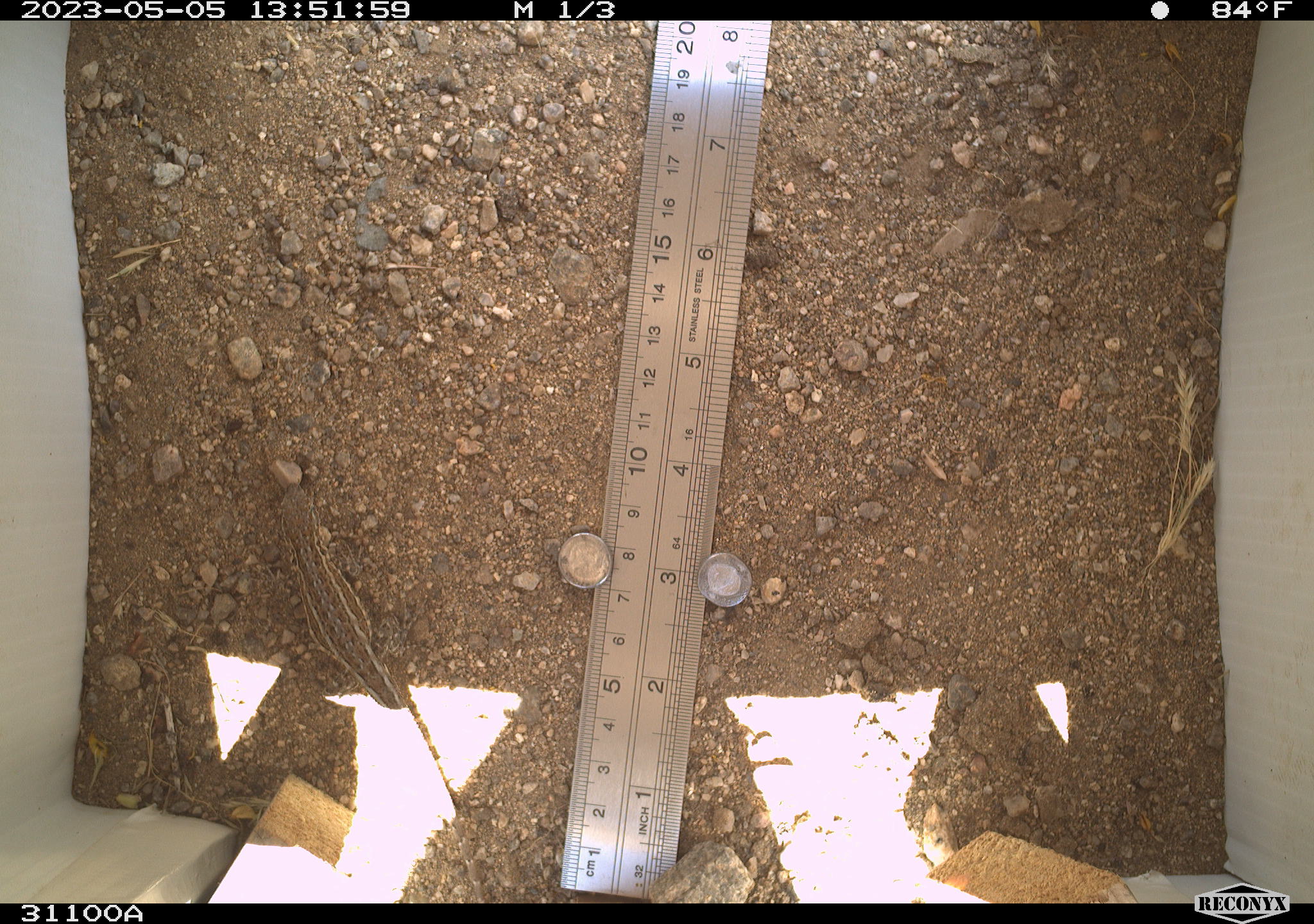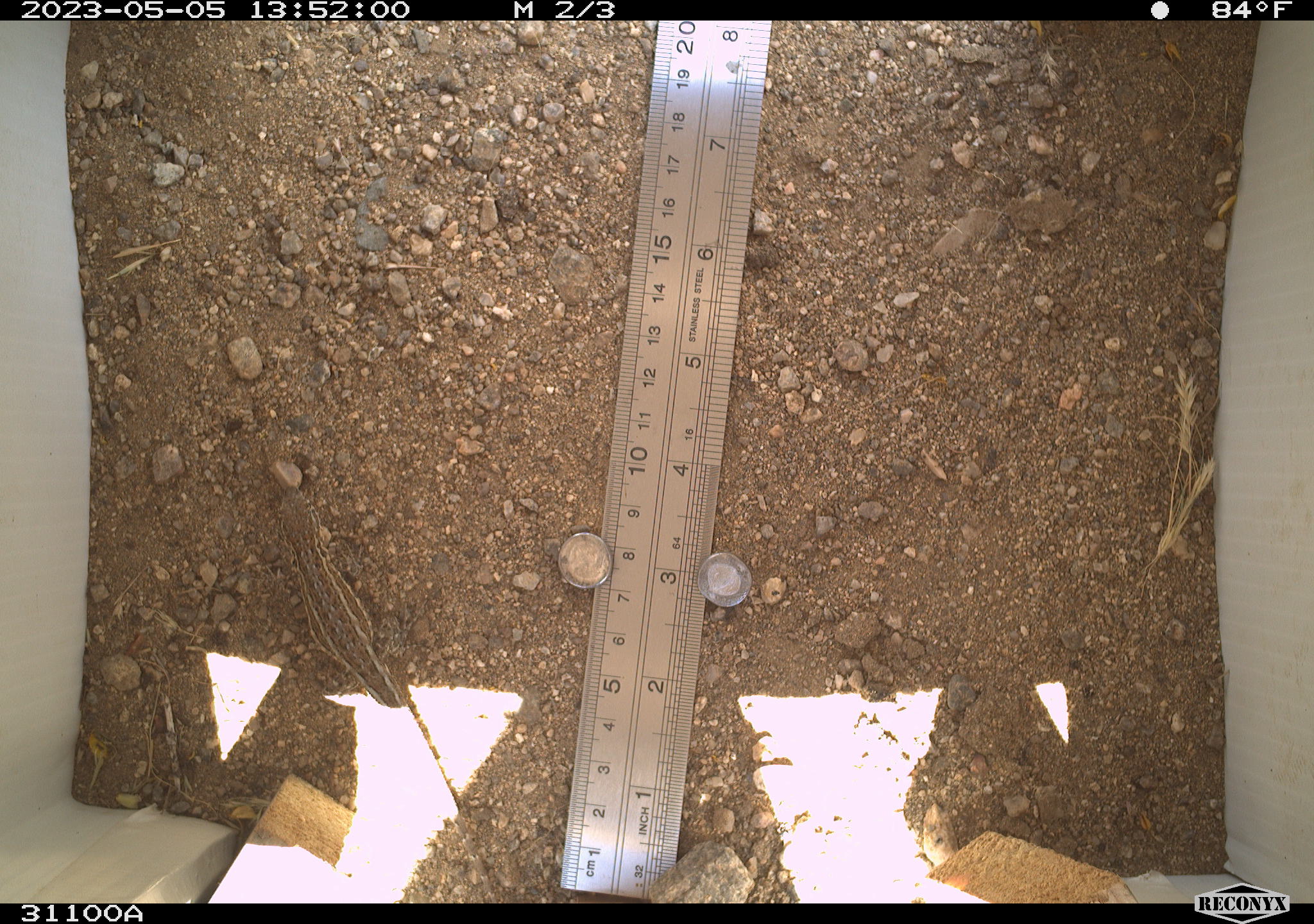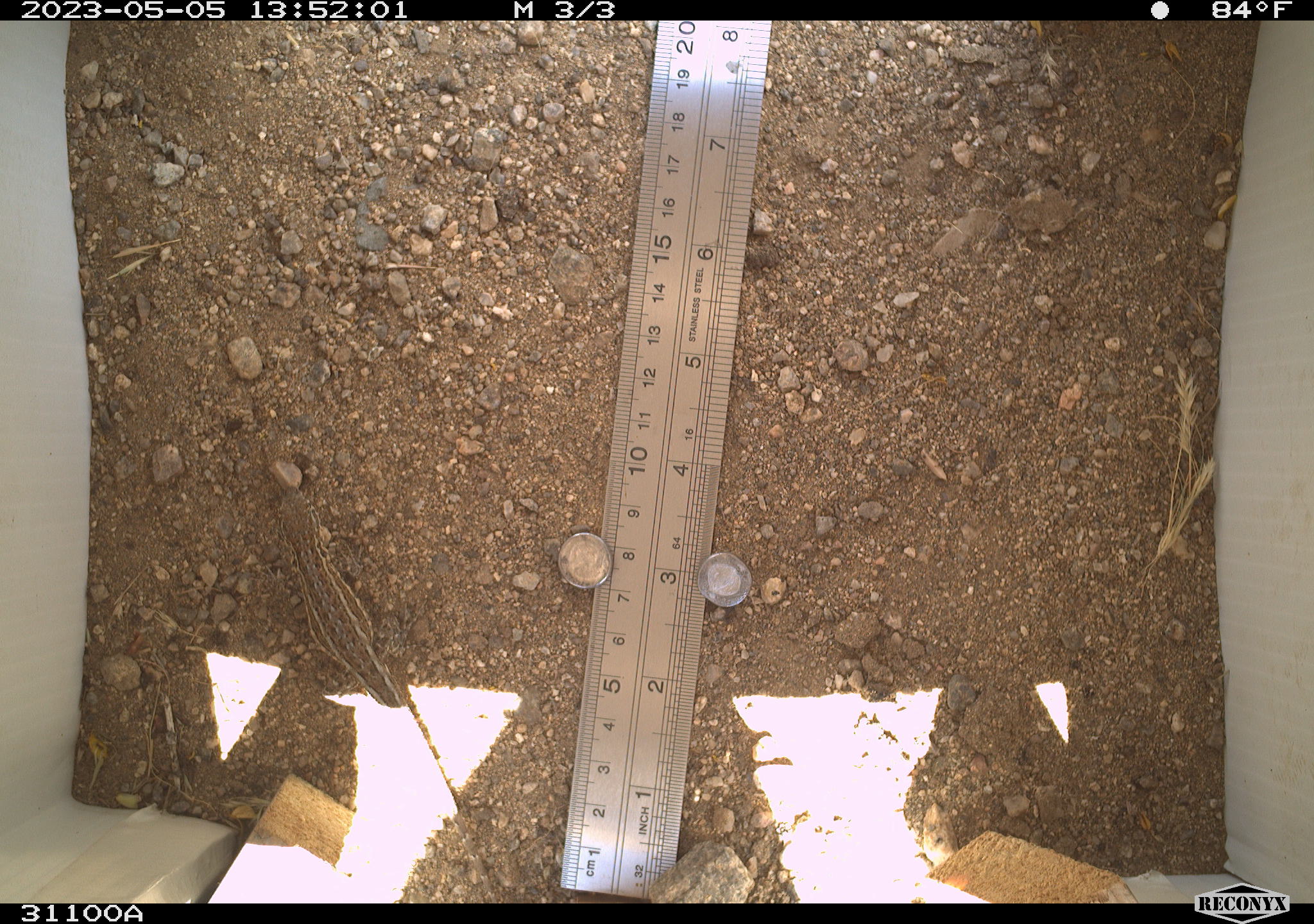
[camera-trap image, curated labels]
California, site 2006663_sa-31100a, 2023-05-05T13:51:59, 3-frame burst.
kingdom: Animalia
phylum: Chordata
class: Reptilia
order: Squamata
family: Phrynosomatidae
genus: Sceloporus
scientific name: Sceloporus graciosus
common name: common sagebrush lizard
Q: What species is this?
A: Common sagebrush lizard (Sceloporus graciosus).